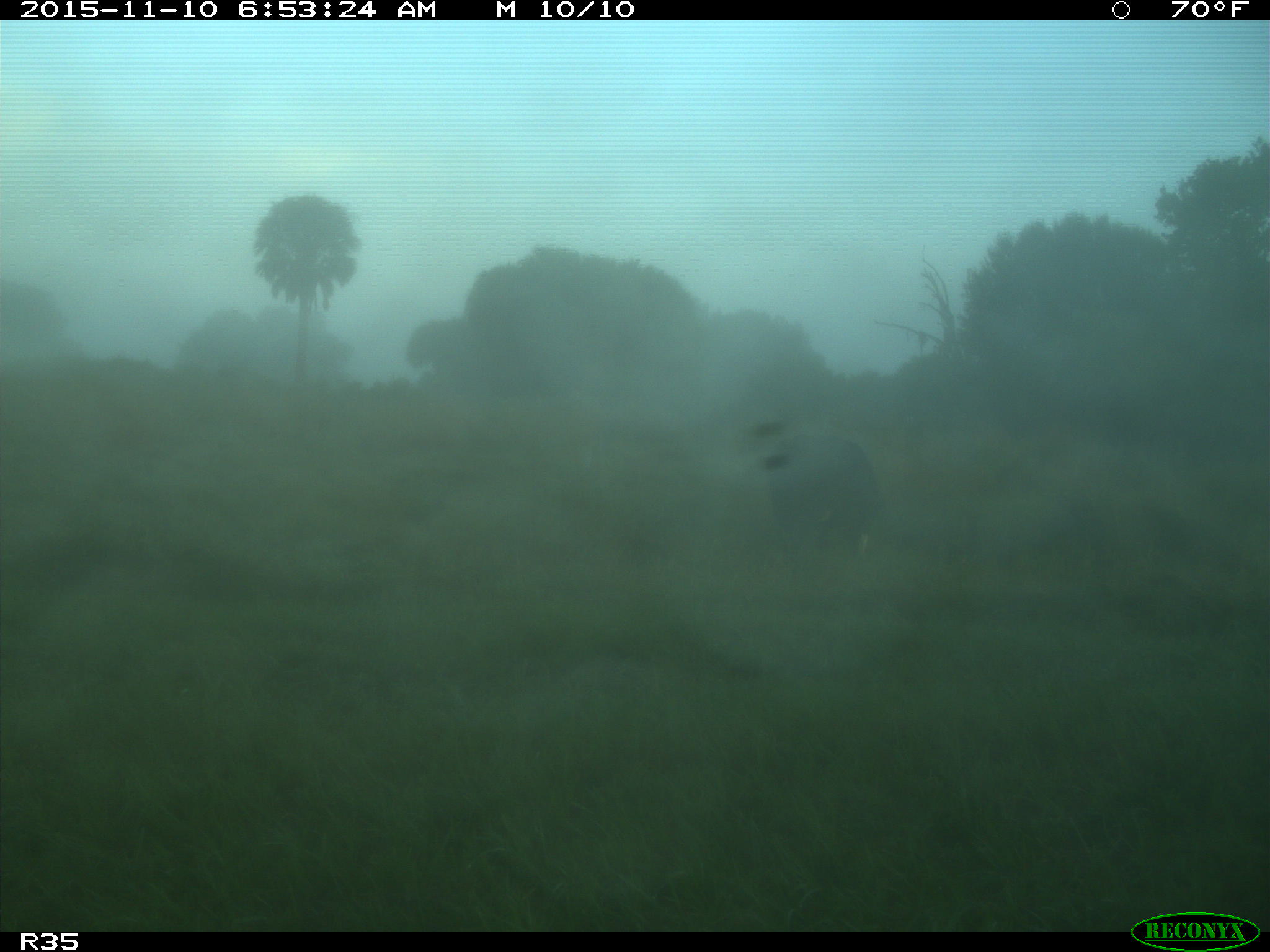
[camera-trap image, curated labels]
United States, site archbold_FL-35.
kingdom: Animalia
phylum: Chordata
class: Mammalia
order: Artiodactyla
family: Bovidae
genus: Bos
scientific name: Bos taurus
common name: domestic cow